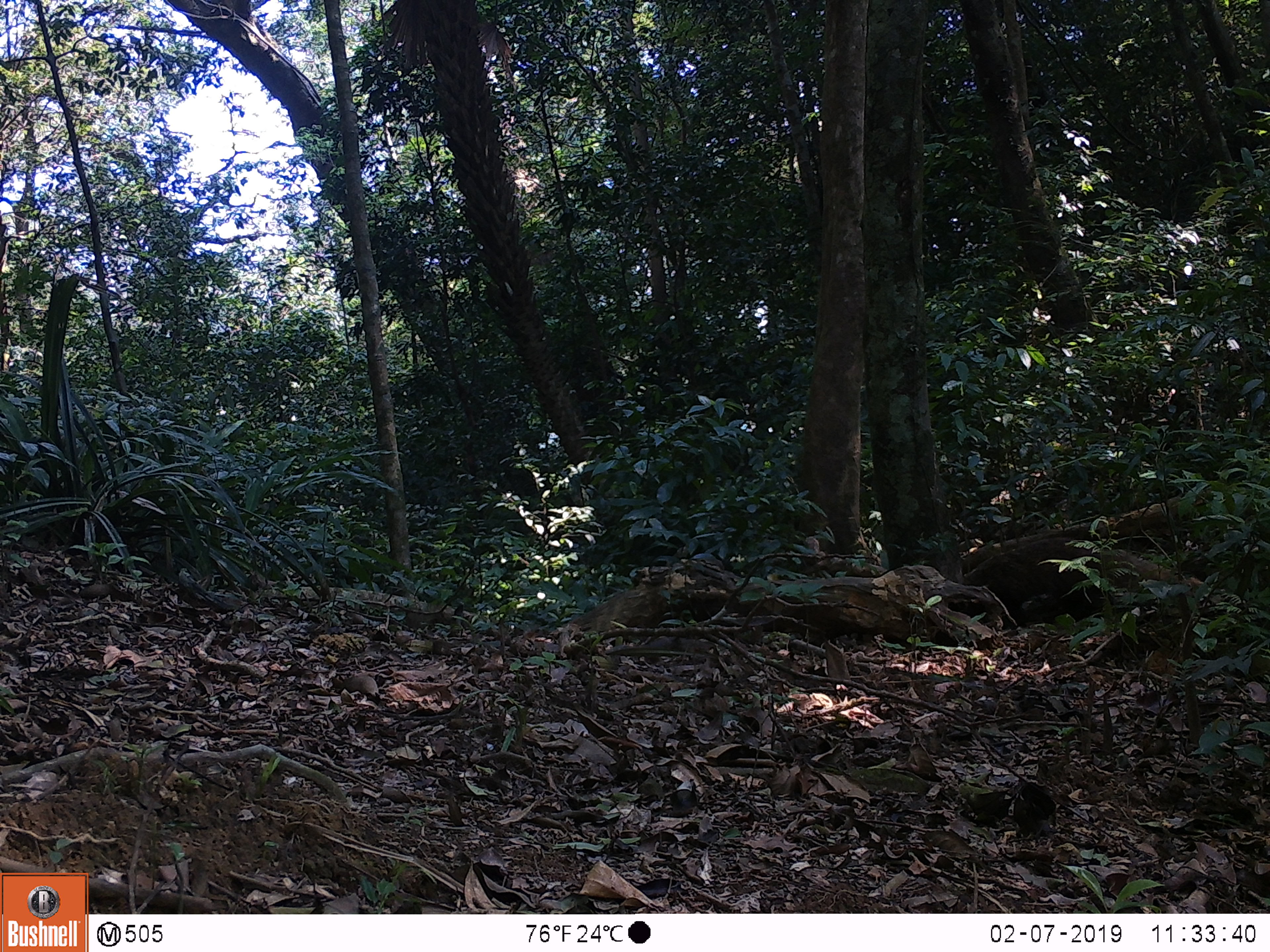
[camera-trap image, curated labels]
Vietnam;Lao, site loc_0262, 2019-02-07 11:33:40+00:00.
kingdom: Animalia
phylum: Chordata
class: Mammalia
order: Carnivora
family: Herpestidae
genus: Urva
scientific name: Urva urva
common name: crab-eating mongoose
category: crab eating mongoose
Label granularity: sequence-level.